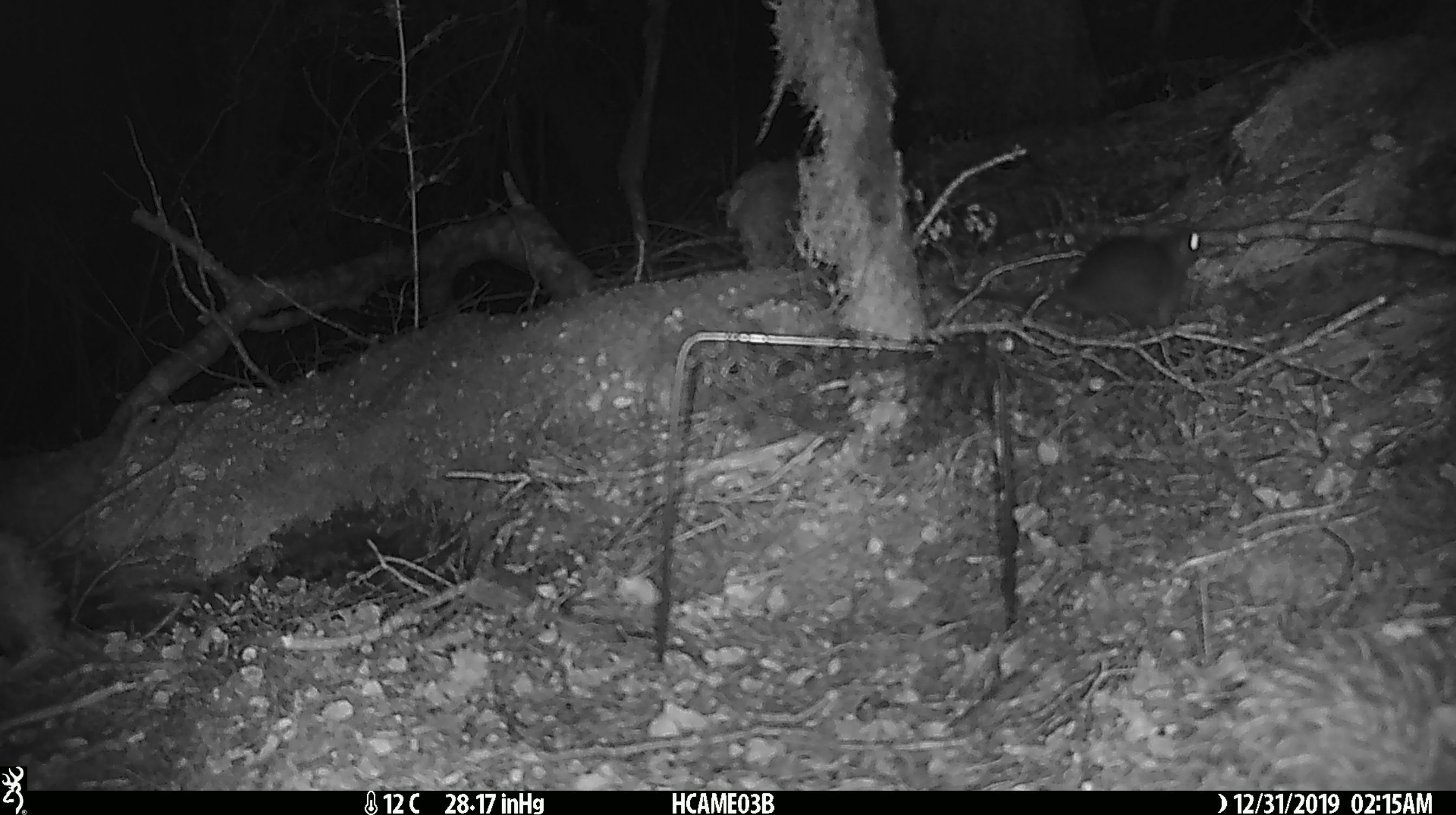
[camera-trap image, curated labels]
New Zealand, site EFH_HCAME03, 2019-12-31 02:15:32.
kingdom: Animalia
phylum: Chordata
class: Mammalia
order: Rodentia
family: Muridae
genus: Rattus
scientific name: Rattus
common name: rat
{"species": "rat (Rattus)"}